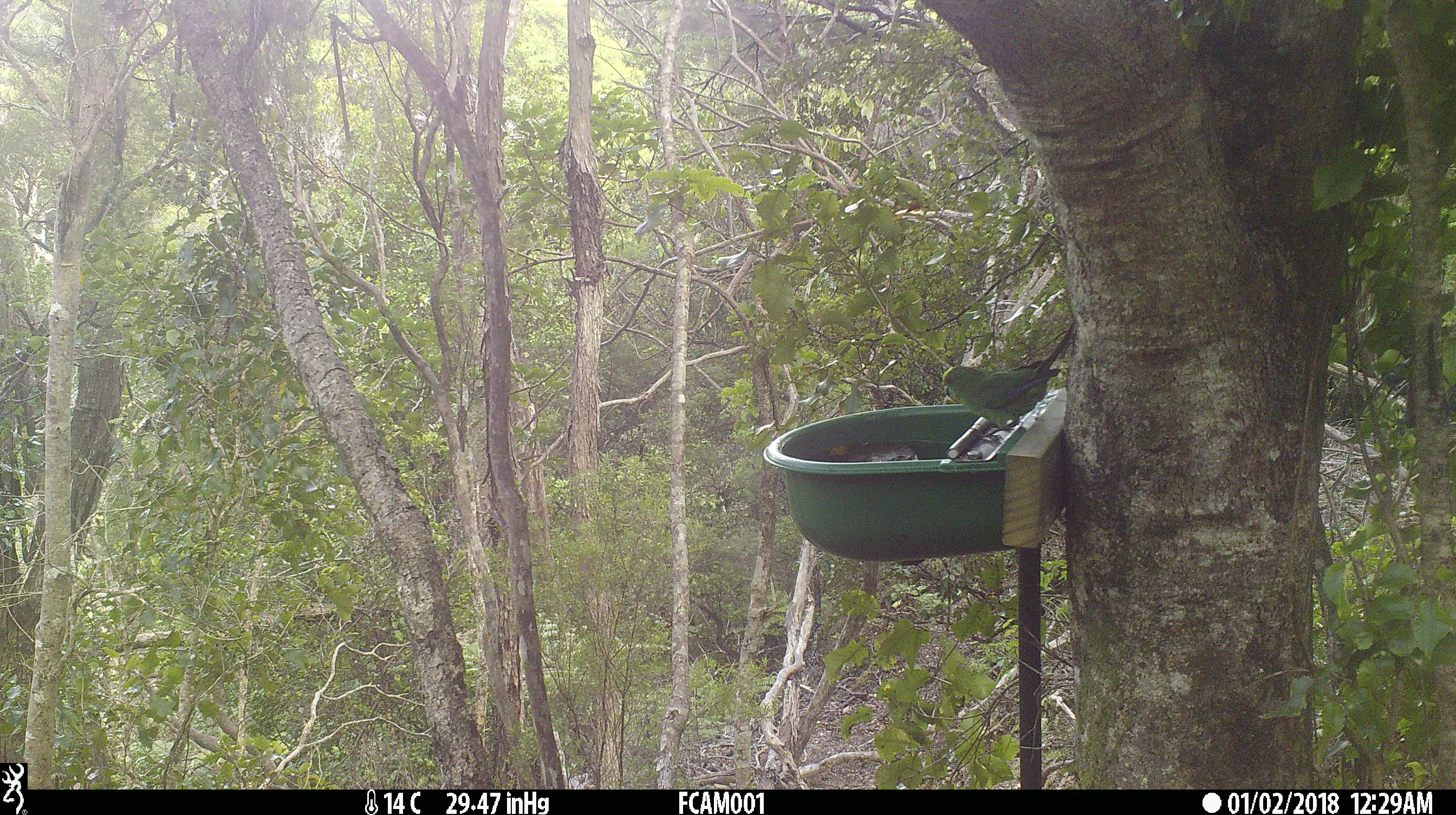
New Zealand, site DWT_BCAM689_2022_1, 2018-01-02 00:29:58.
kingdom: Animalia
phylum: Chordata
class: Aves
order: Psittaciformes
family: Psittaculidae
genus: Cyanoramphus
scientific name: Cyanoramphus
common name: parakeet